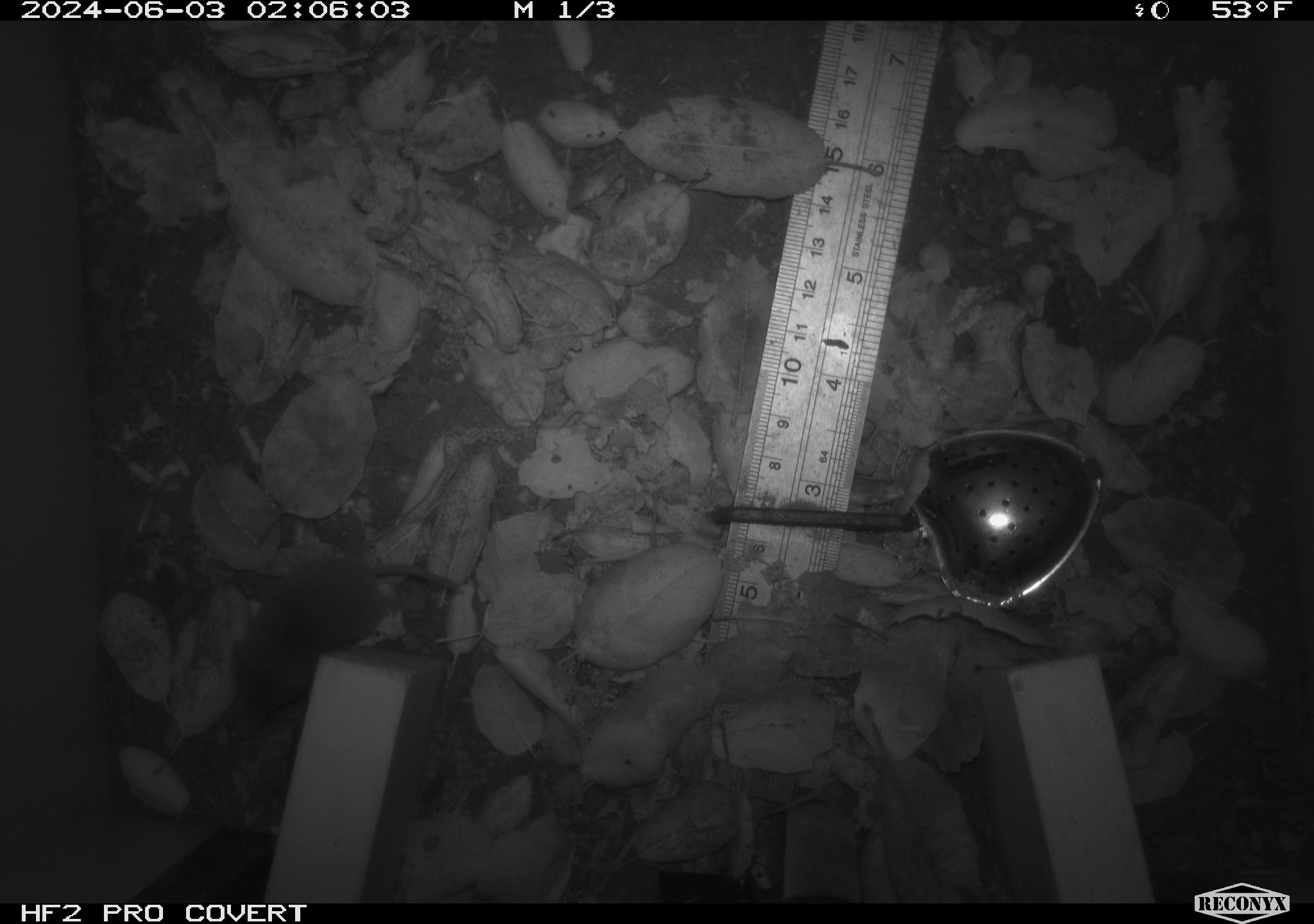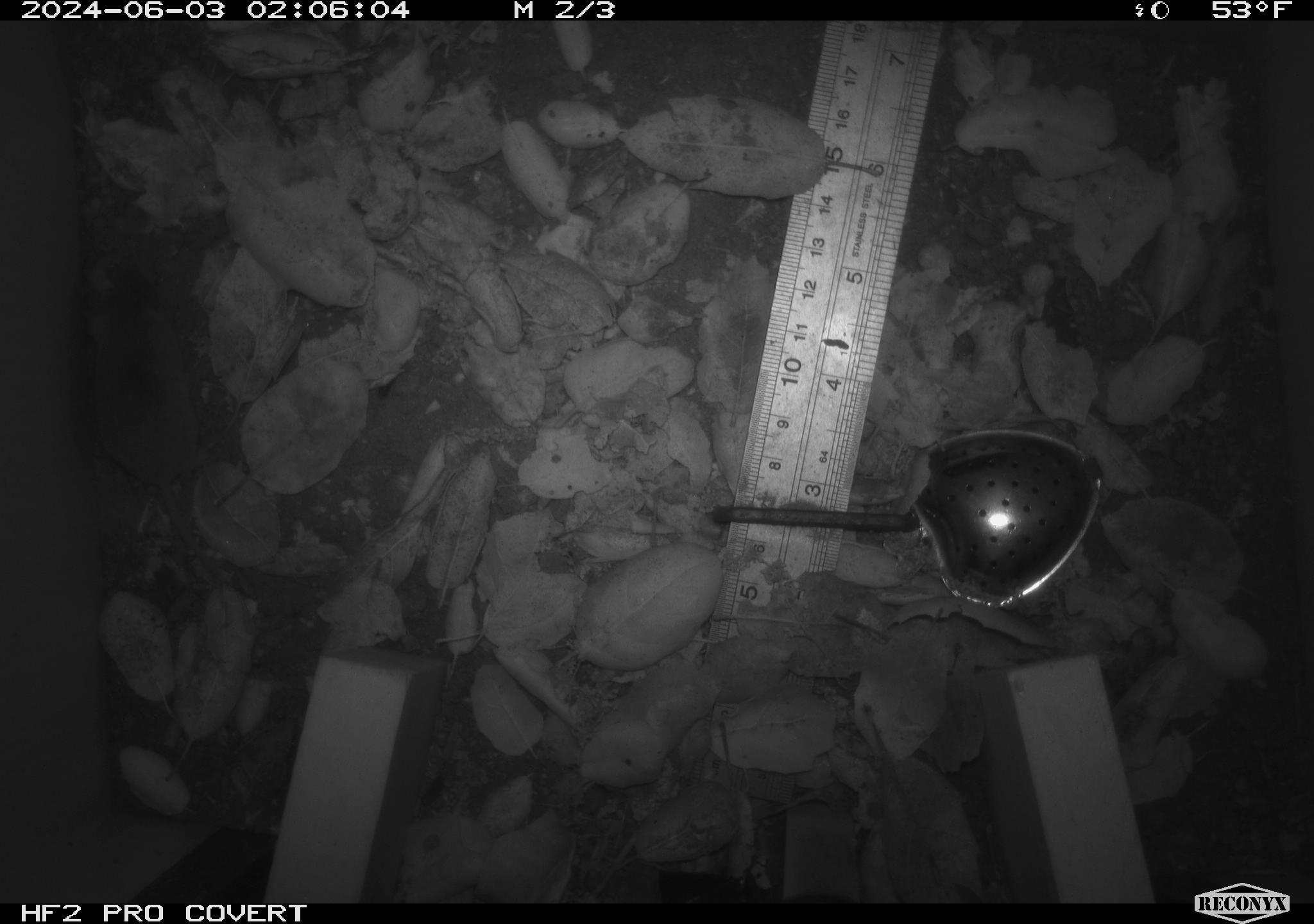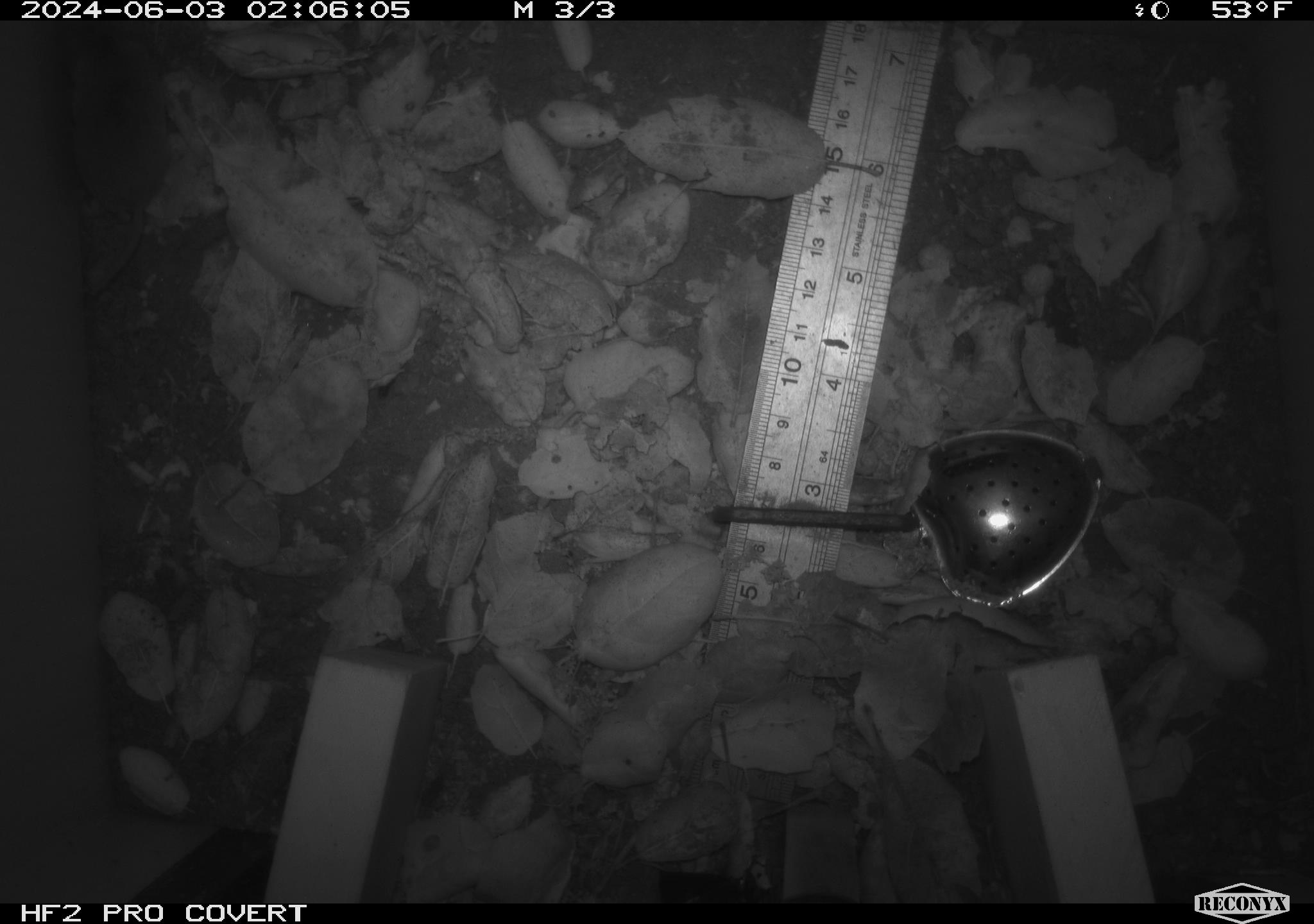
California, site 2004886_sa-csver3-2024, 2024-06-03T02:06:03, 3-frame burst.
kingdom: Animalia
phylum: Chordata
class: Mammalia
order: Rodentia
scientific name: Rodentia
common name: rodent